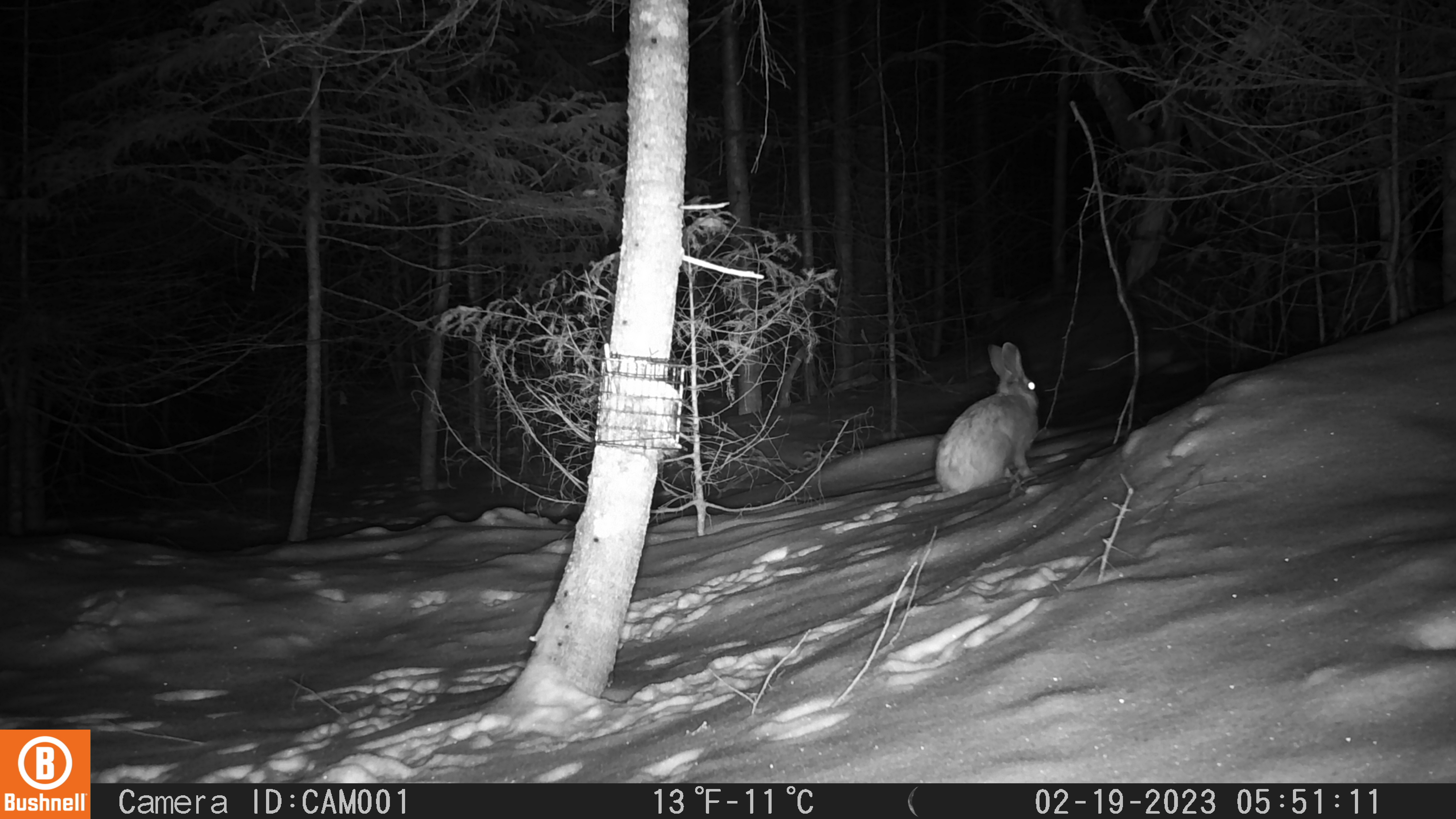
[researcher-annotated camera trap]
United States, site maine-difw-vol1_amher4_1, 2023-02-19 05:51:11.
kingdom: Animalia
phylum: Chordata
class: Mammalia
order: Lagomorpha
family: Leporidae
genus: Lepus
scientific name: Lepus americanus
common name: snowshoe hare